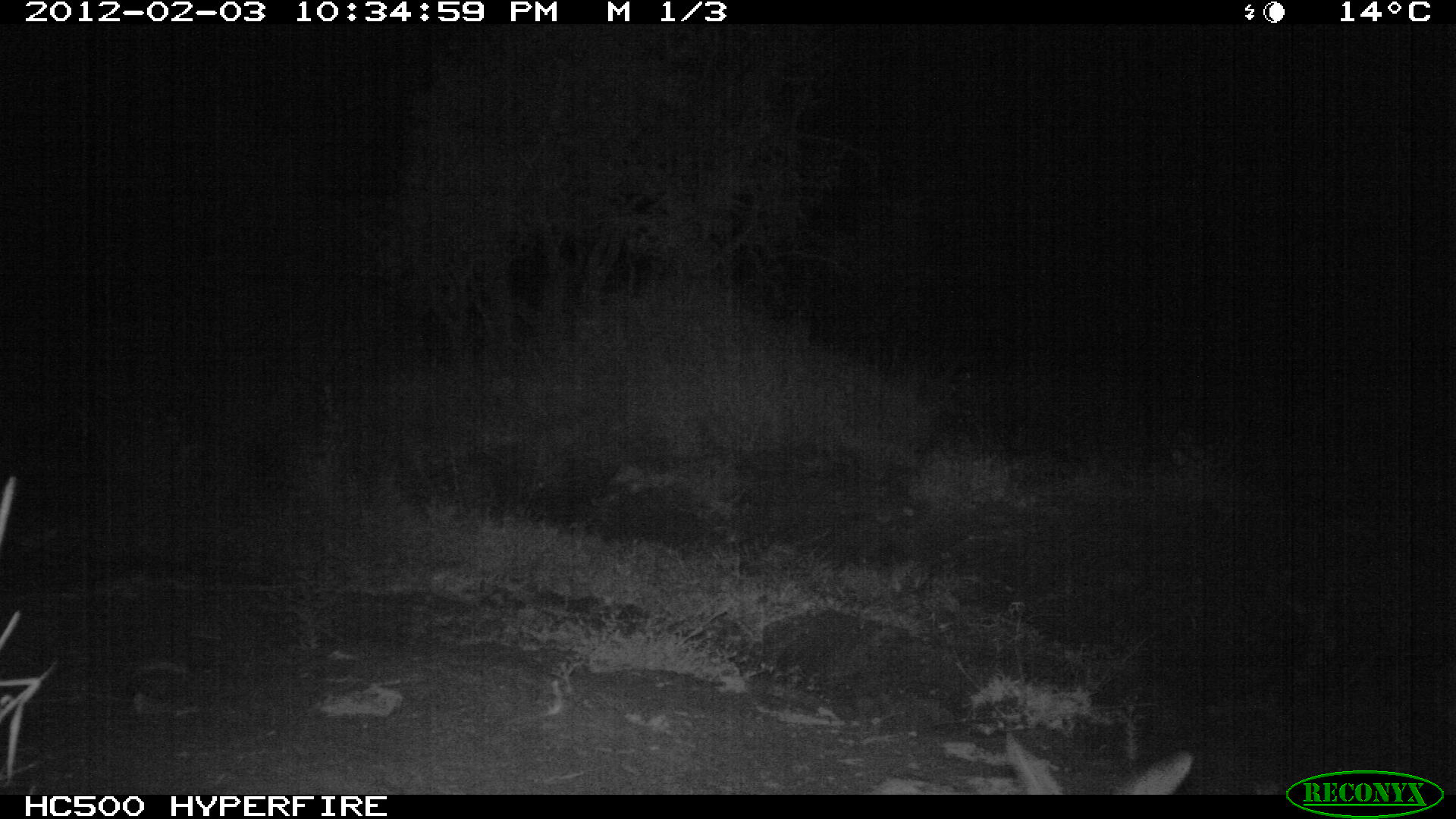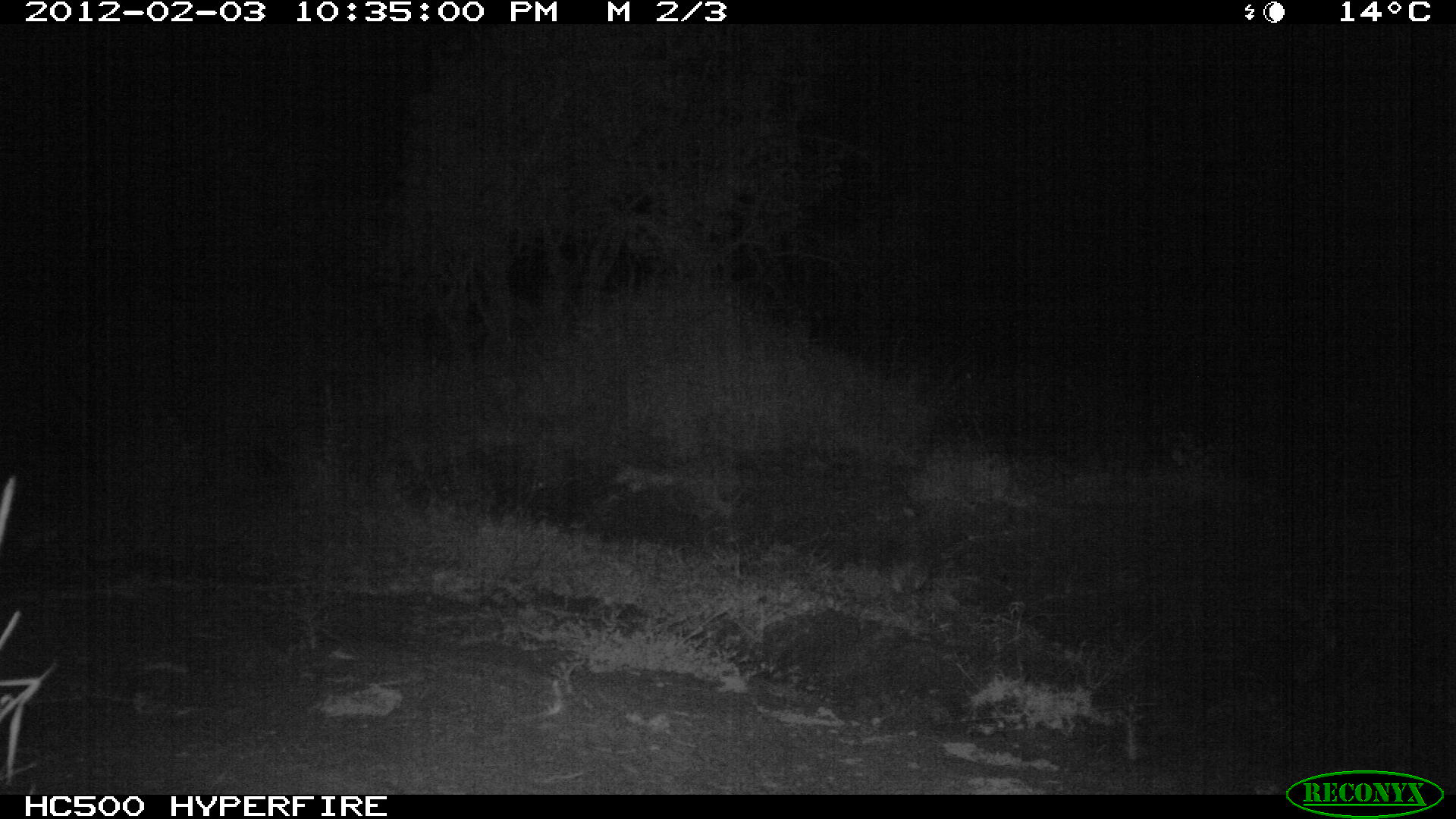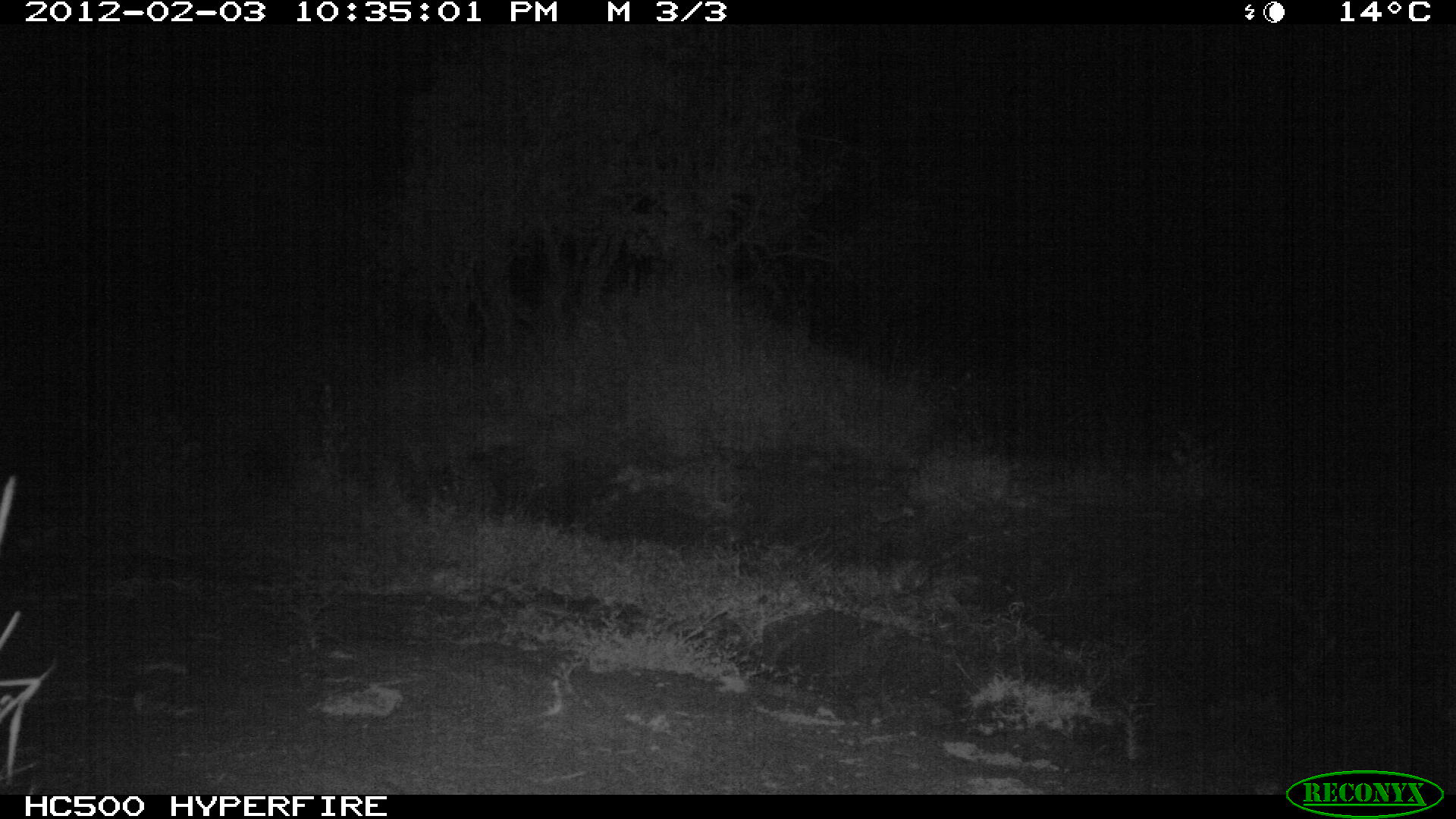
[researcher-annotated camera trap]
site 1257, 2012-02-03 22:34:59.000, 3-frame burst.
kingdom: Animalia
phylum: Chordata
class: Mammalia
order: Lagomorpha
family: Leporidae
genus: Lepus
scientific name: Lepus saxatilis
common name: scrub hare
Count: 1.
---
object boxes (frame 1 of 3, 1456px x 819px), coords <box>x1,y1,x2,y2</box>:
lepus saxatilis: <box>864,719,1198,793</box>